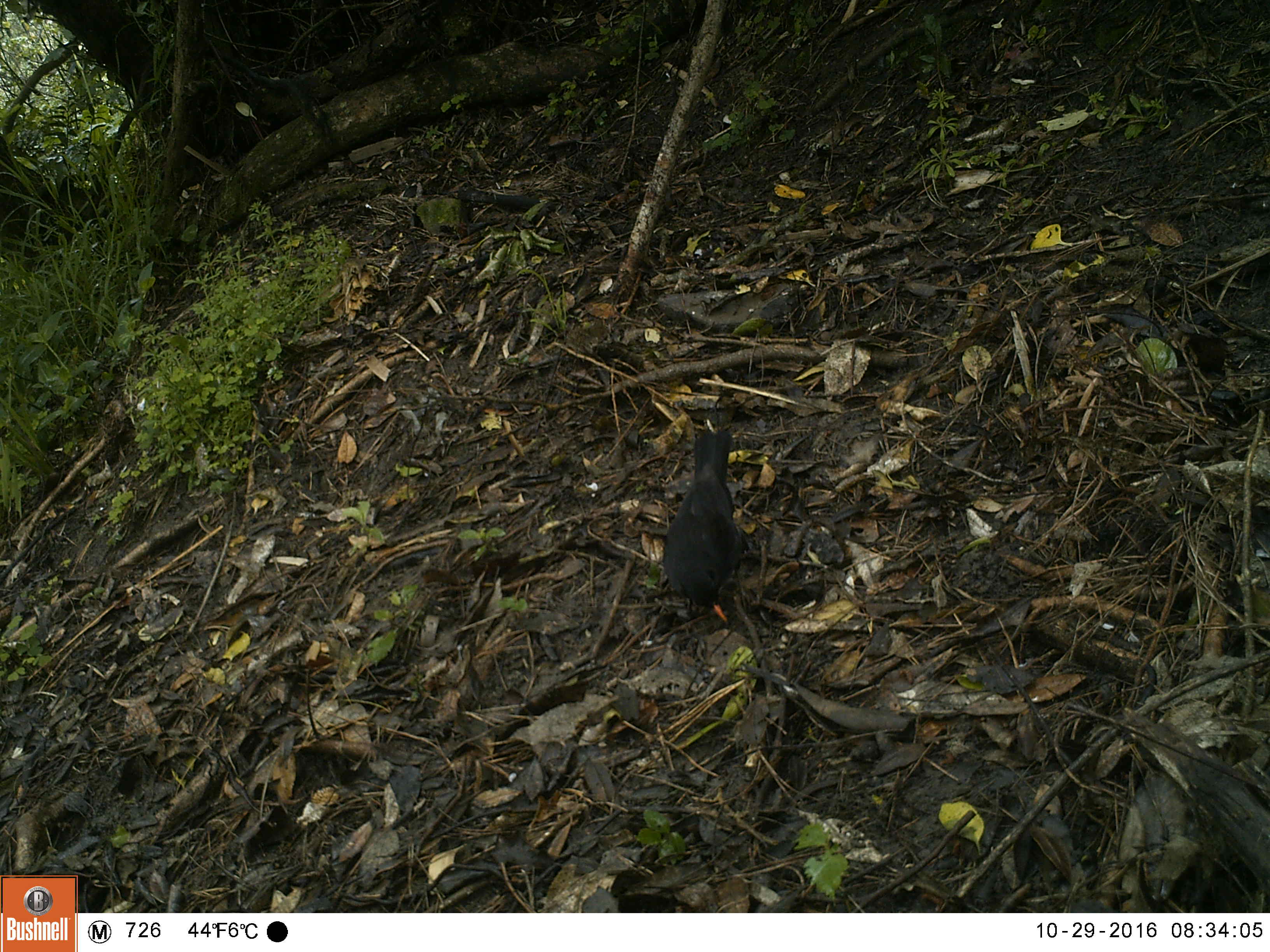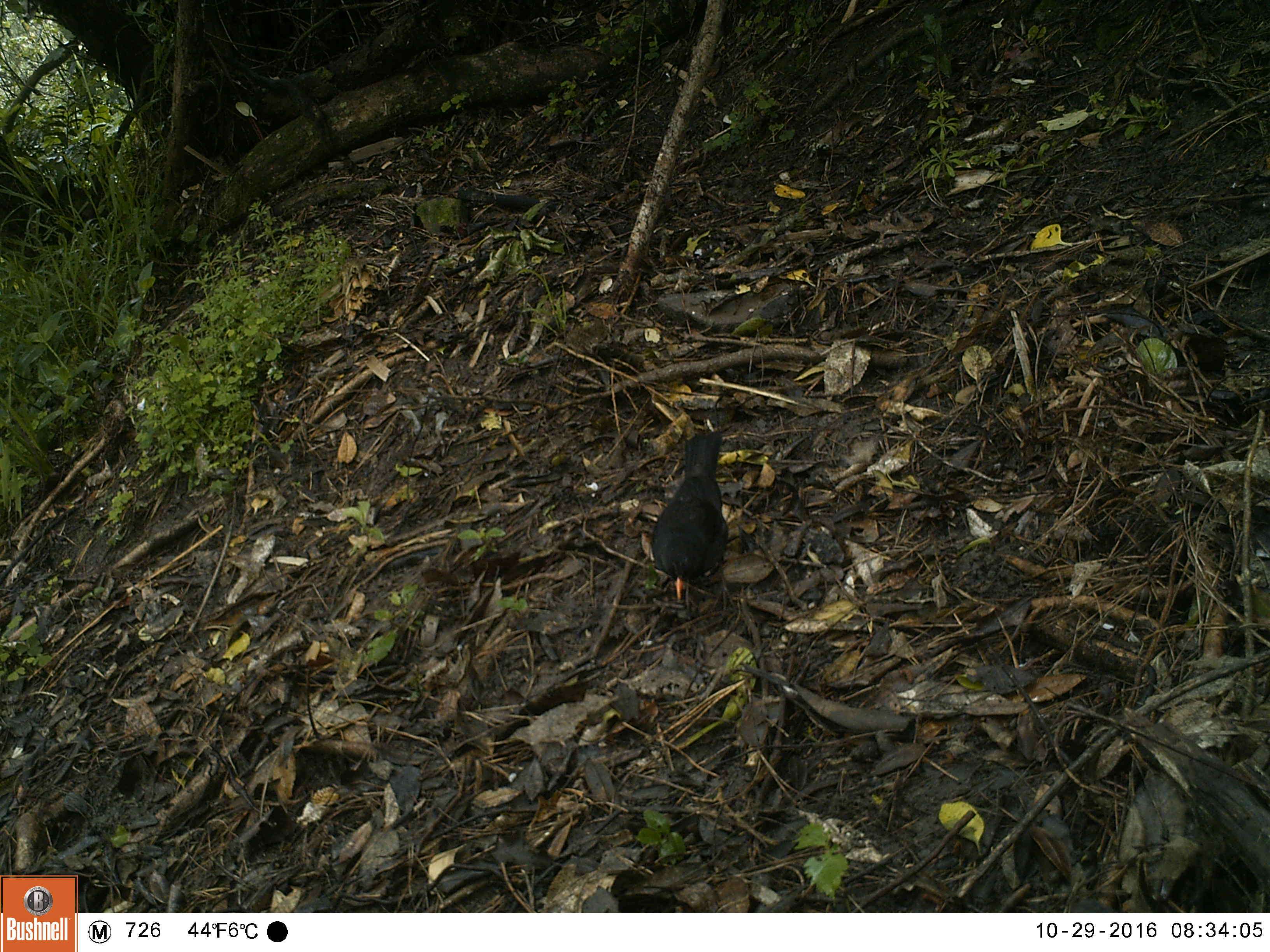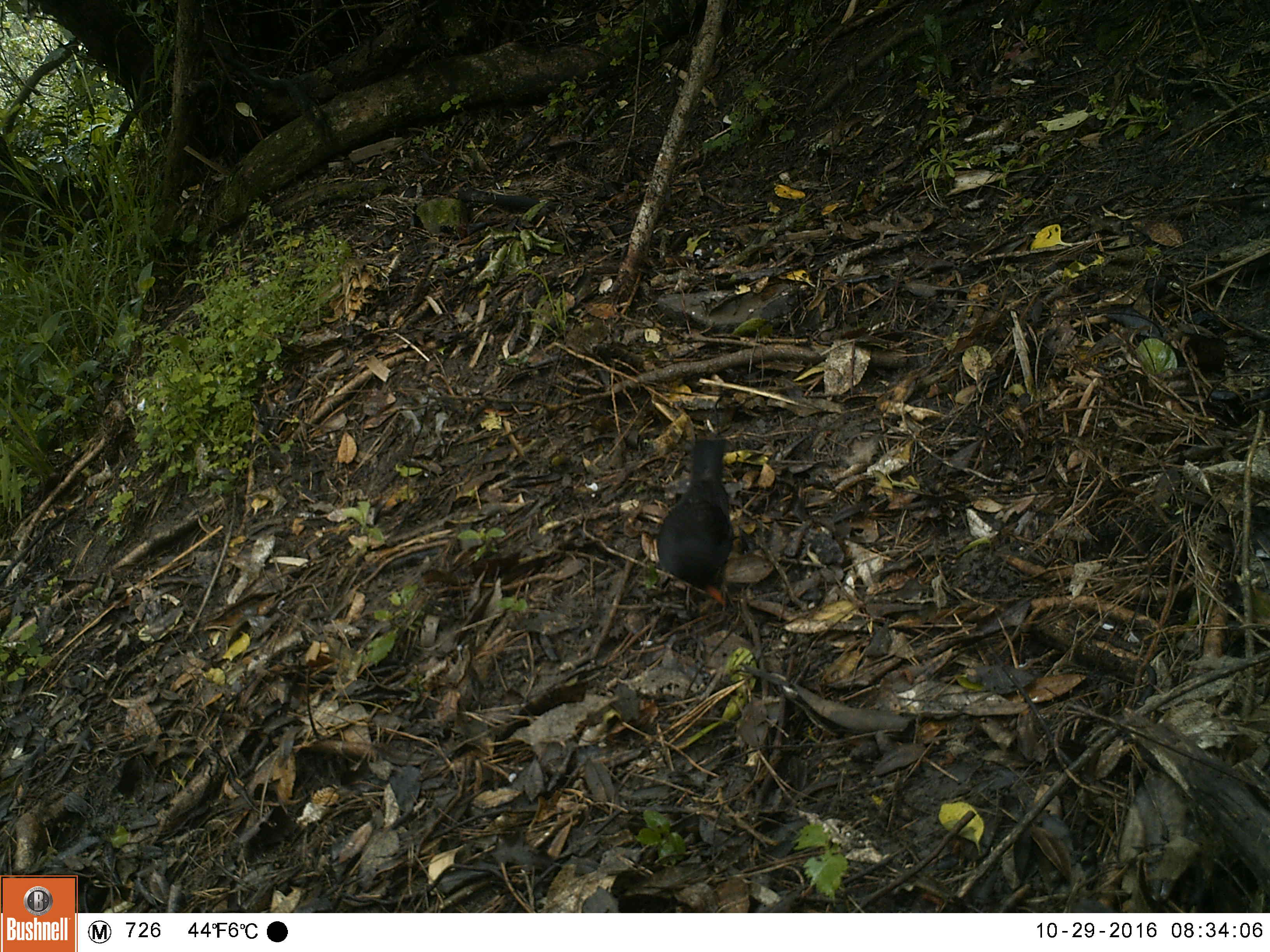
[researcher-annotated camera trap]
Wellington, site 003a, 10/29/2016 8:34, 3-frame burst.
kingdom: Animalia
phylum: Chordata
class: Aves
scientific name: Aves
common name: bird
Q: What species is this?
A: Bird (Aves).